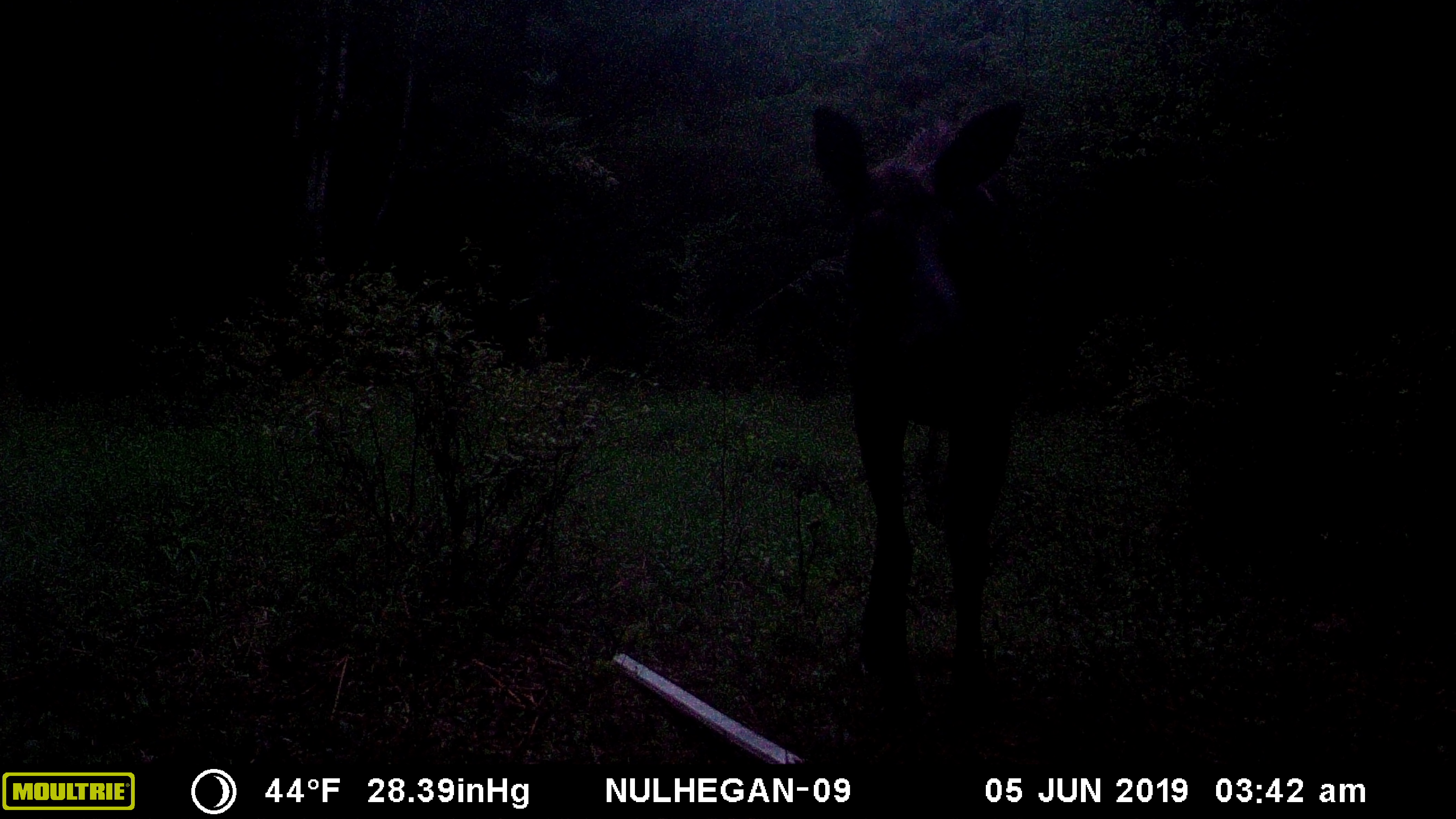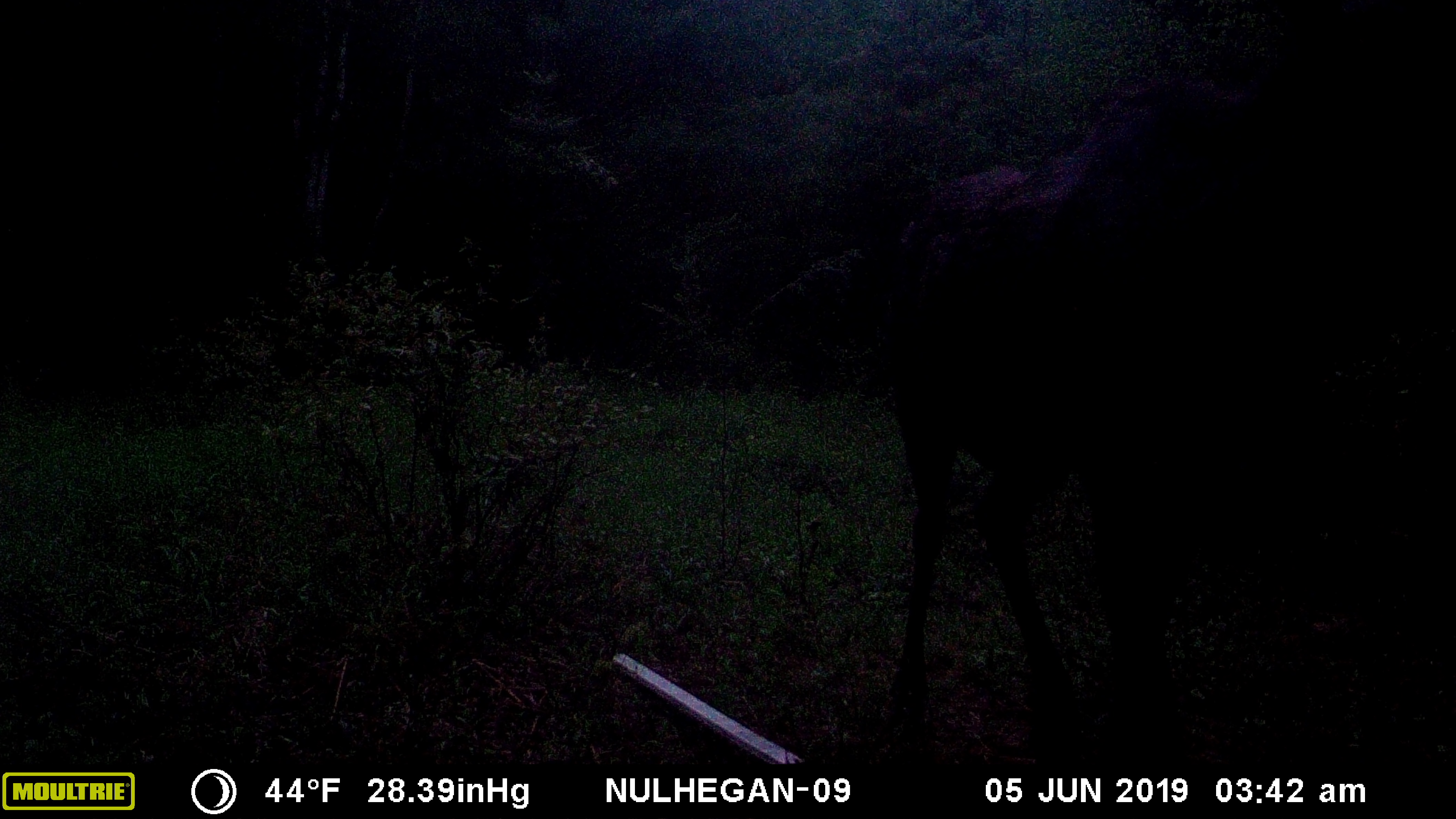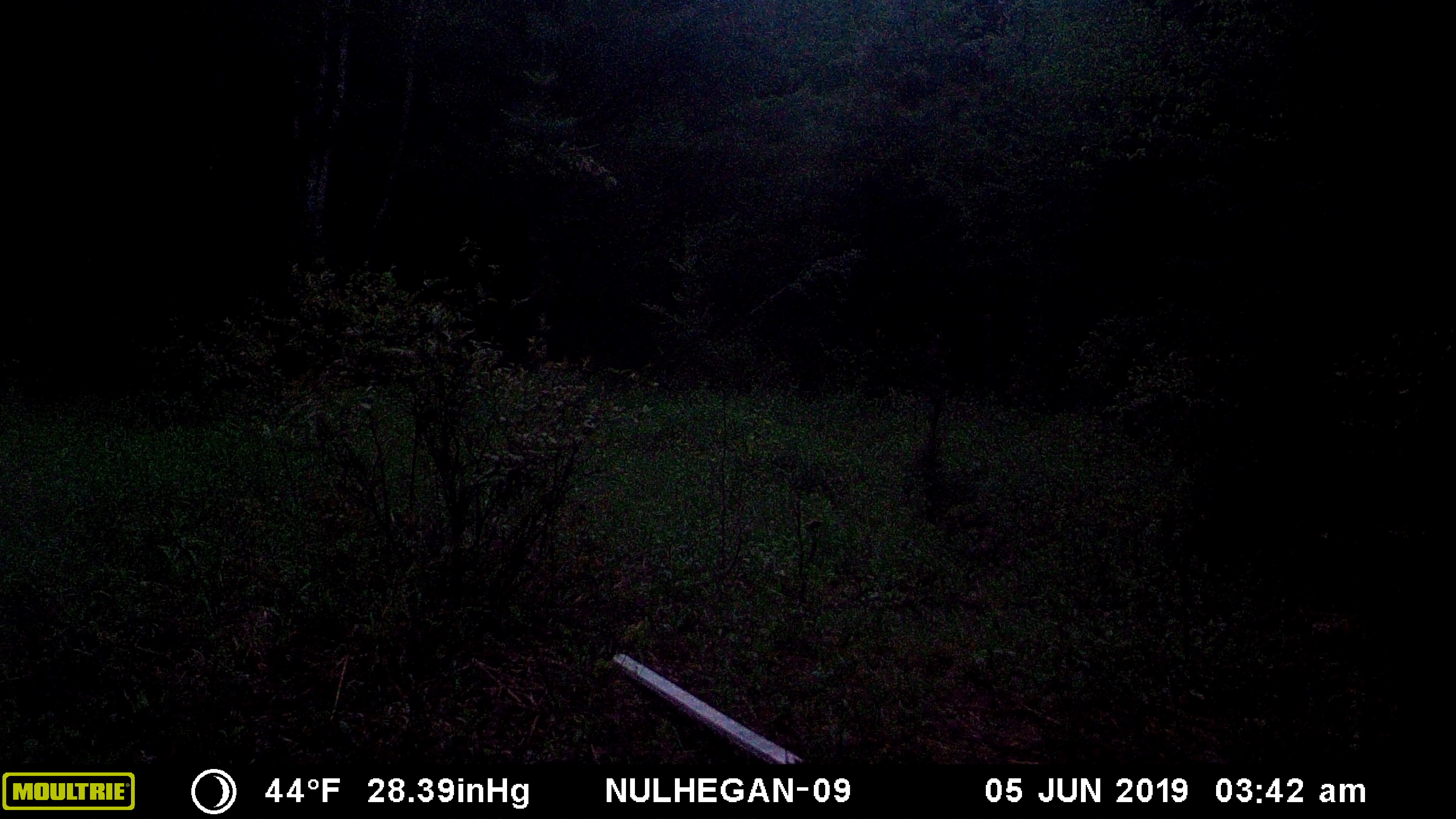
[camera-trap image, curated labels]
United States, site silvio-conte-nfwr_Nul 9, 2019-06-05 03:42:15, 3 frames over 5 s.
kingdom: Animalia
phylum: Chordata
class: Mammalia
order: Artiodactyla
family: Cervidae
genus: Alces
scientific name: Alces alces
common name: moose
Moose (Alces alces).